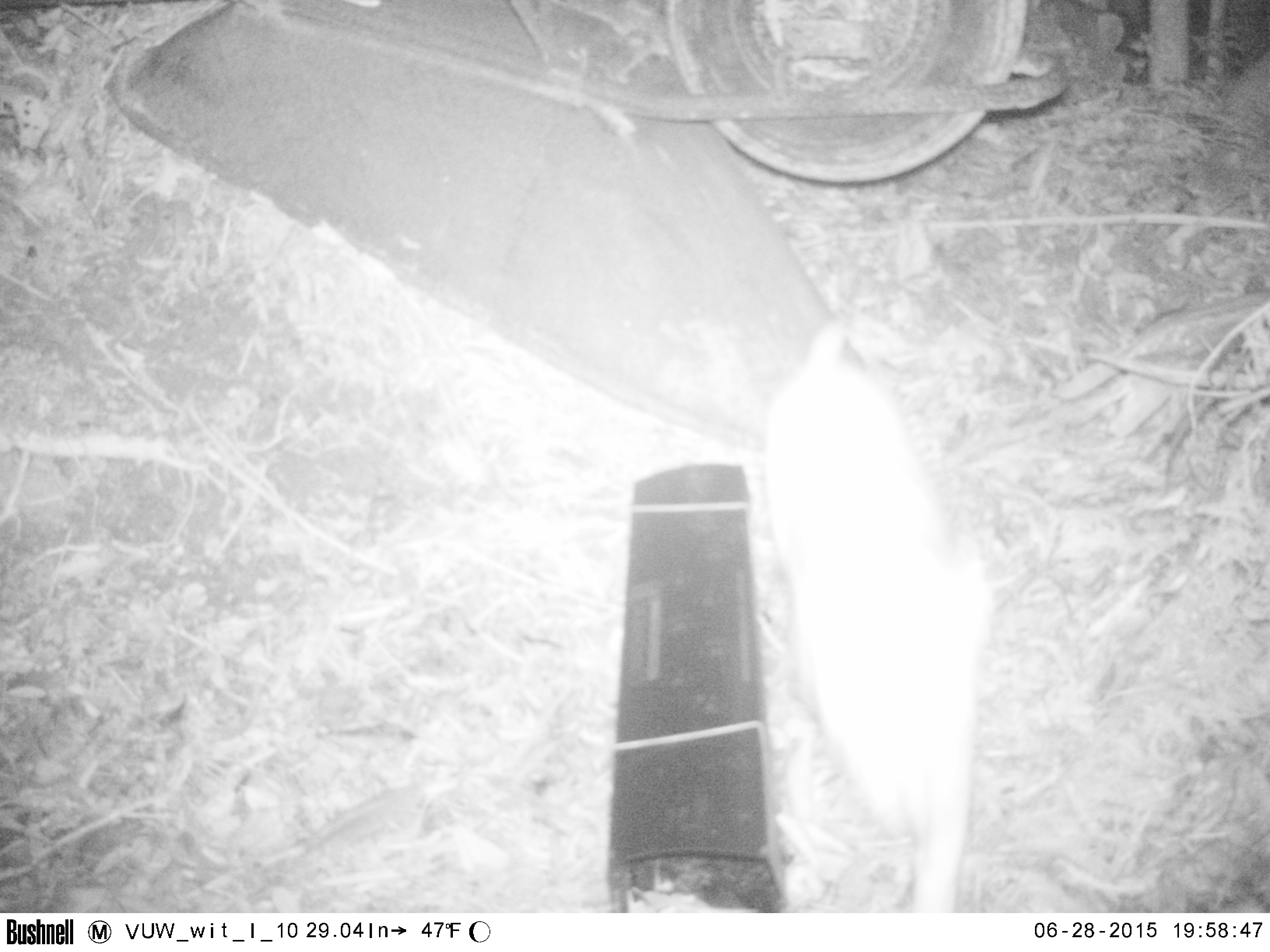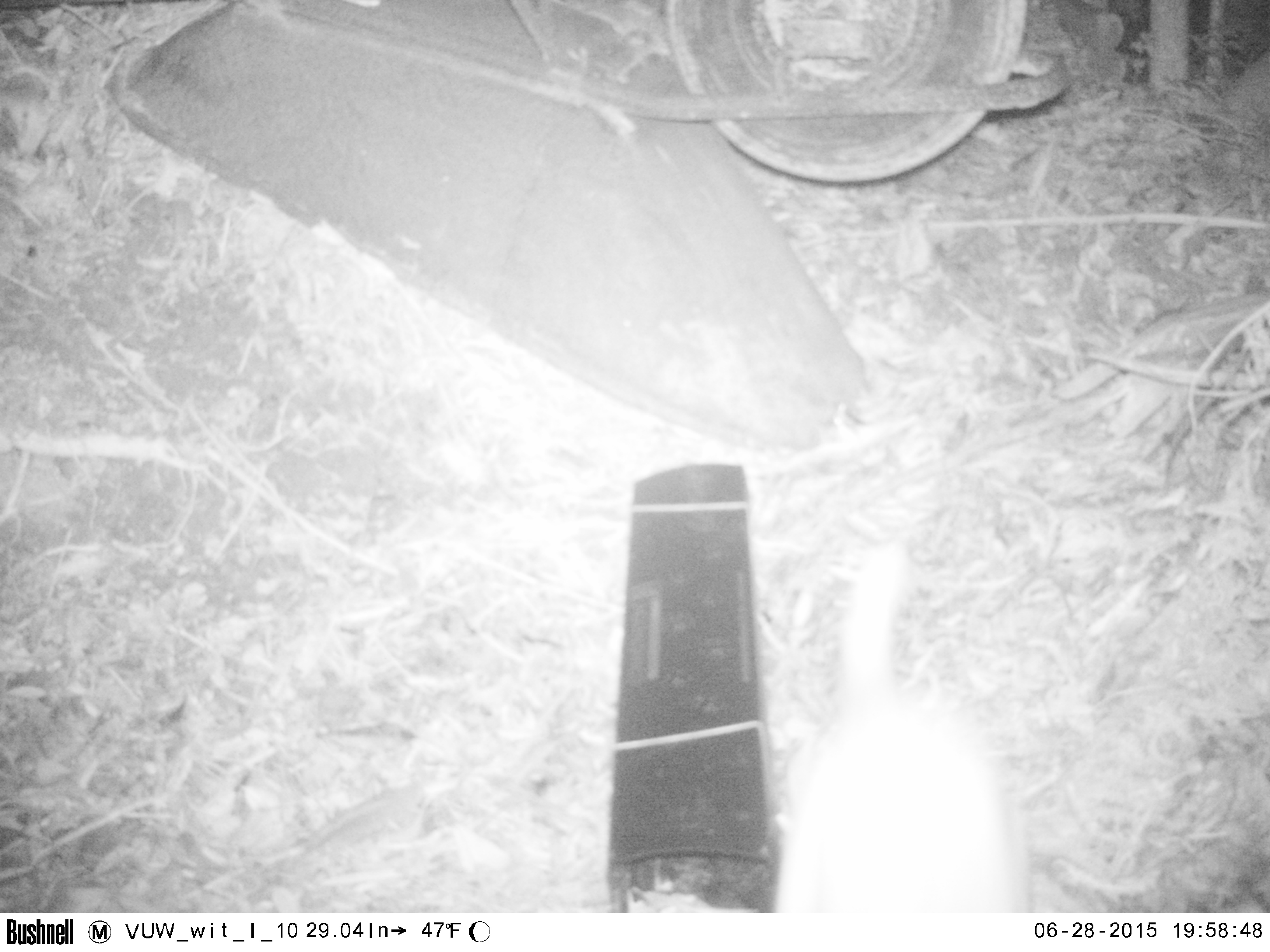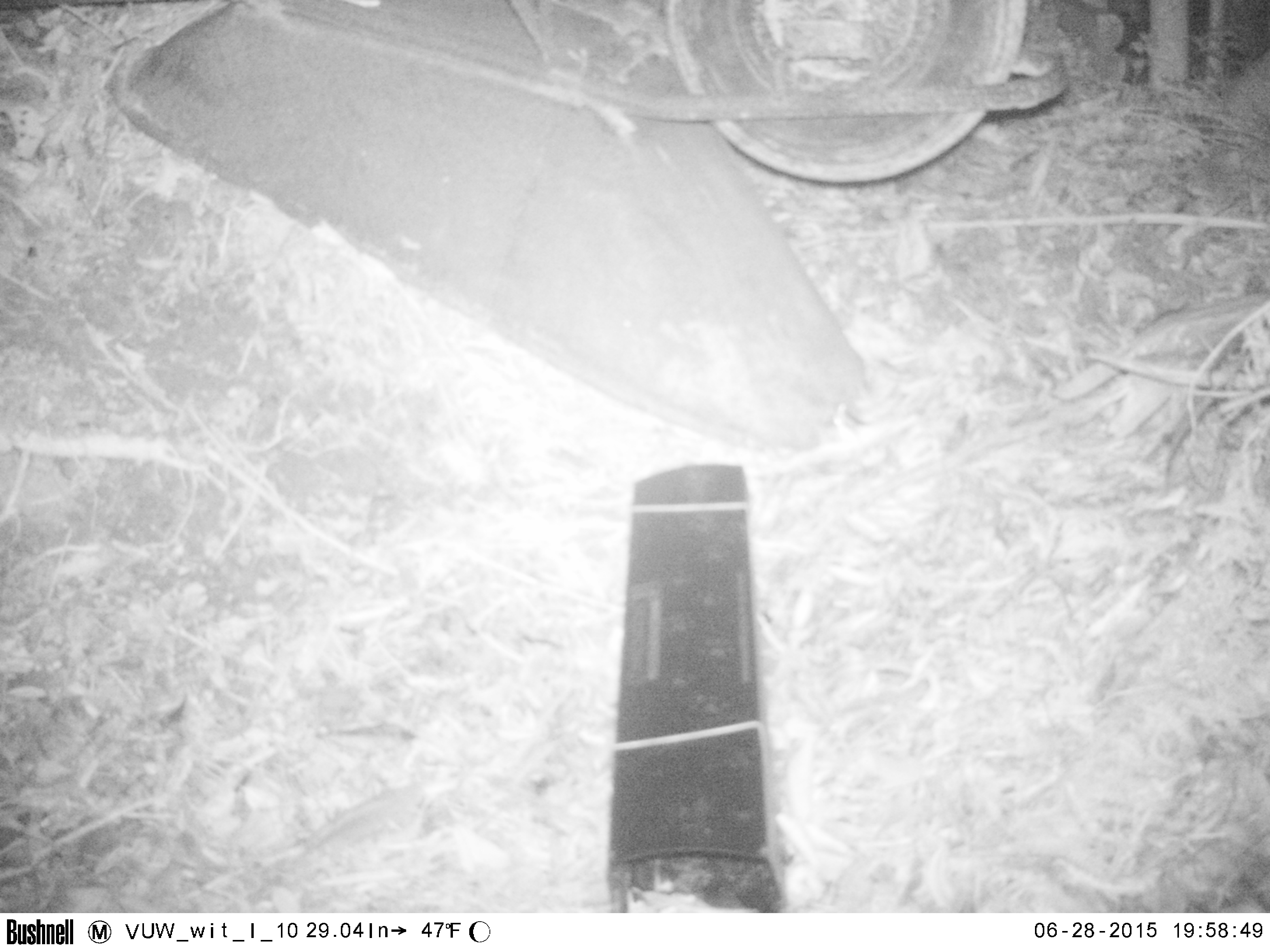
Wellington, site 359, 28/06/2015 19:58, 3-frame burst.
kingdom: Animalia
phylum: Chordata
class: Mammalia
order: Carnivora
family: Felidae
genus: Felis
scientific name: Felis catus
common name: cat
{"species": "cat (Felis catus)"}